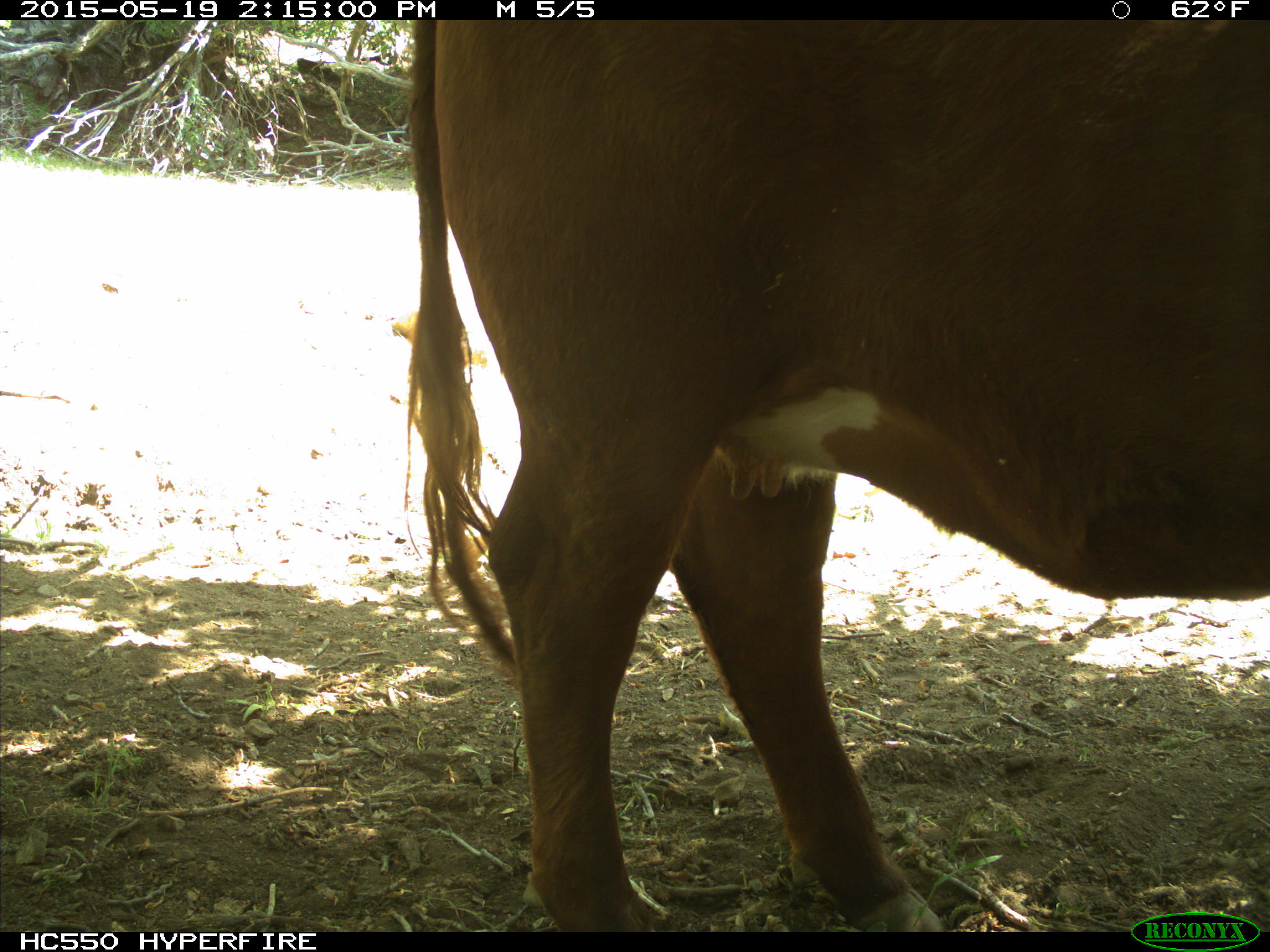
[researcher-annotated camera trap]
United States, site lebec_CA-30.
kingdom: Animalia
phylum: Chordata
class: Mammalia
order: Artiodactyla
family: Bovidae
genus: Bos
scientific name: Bos taurus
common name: domestic cow